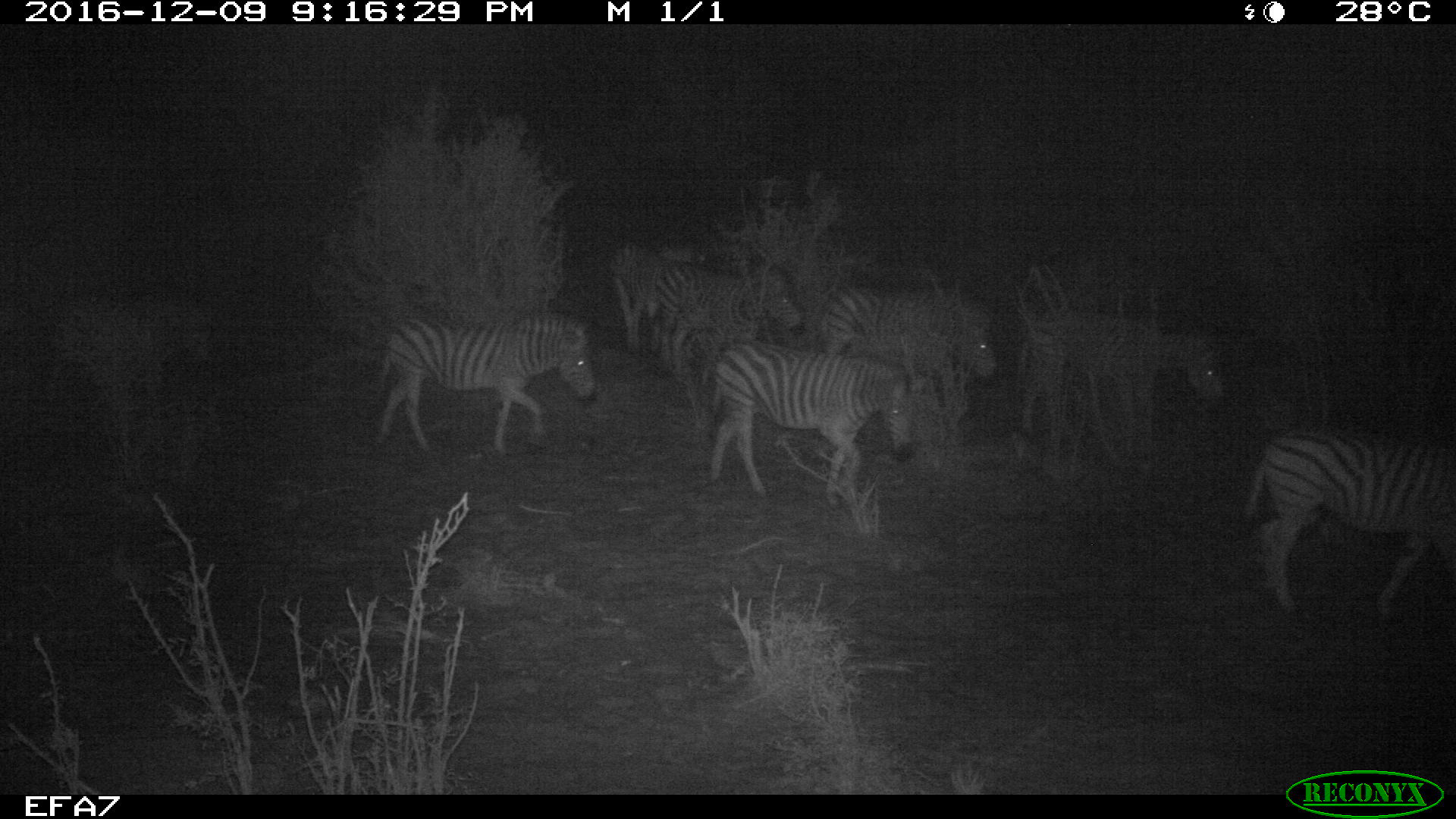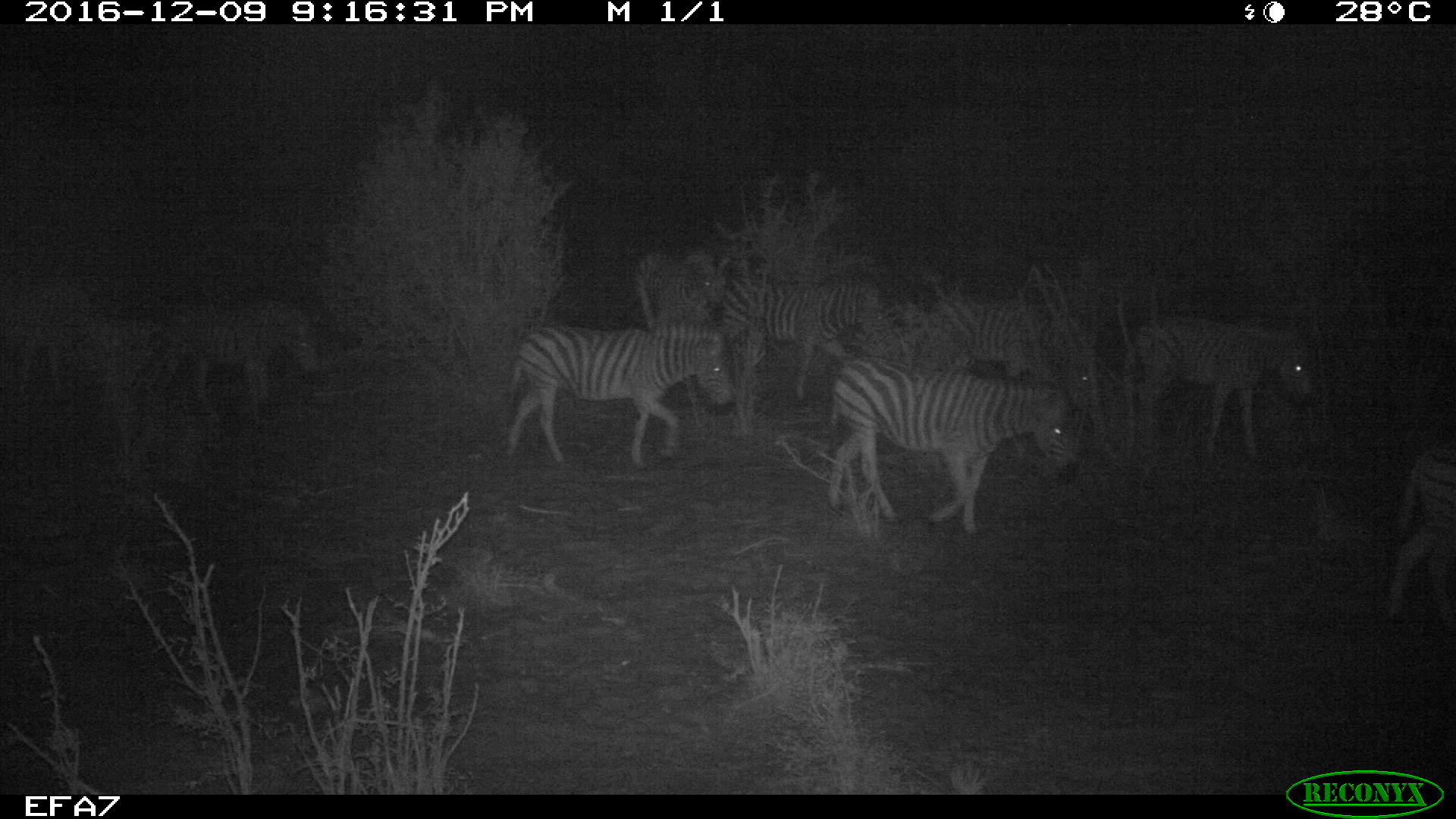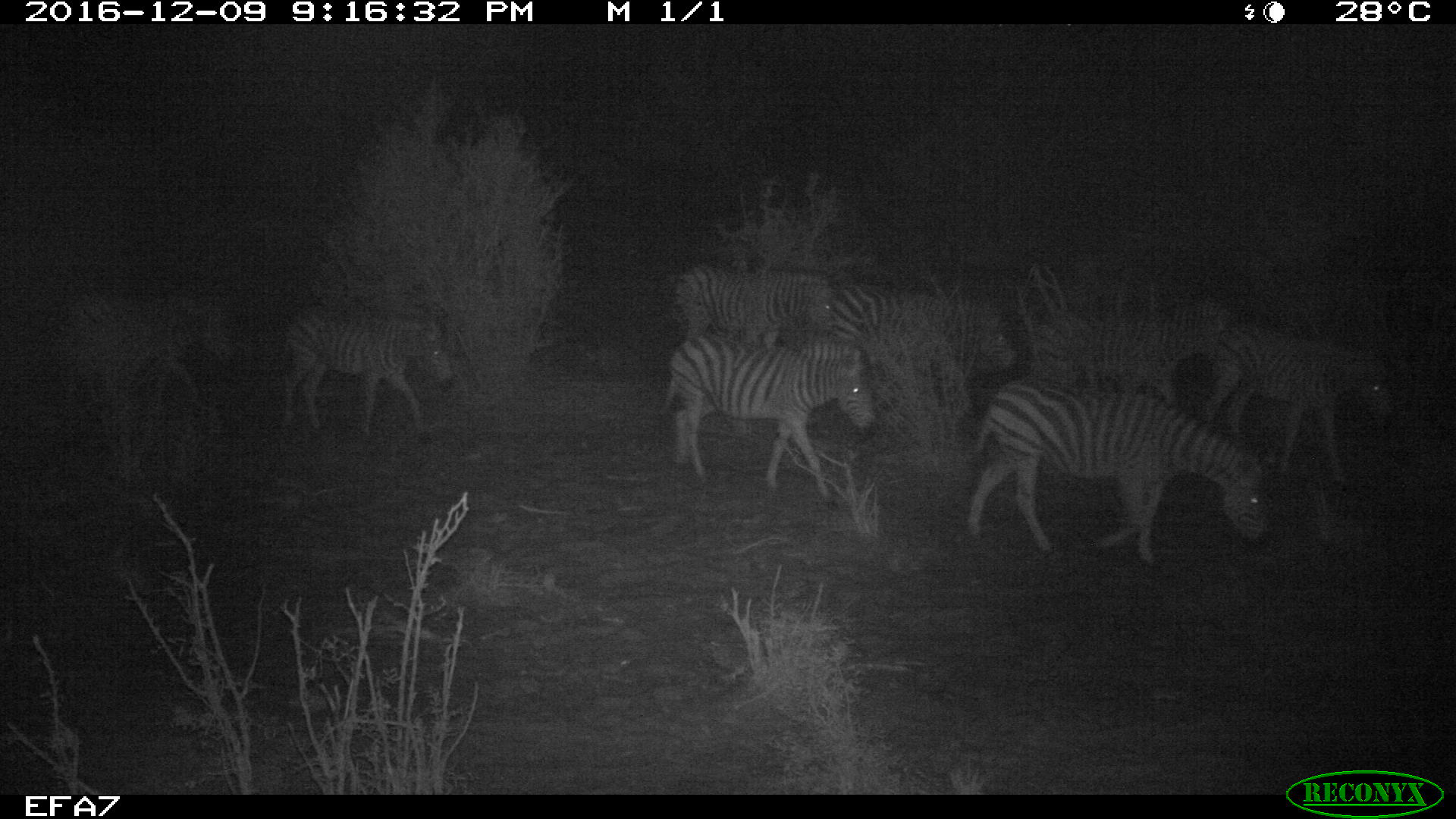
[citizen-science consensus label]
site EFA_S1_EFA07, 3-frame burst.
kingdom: Animalia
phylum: Chordata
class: Mammalia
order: Perissodactyla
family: Equidae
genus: Equus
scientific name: Equus quagga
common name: plains zebra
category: zebraplains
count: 11-50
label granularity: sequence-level